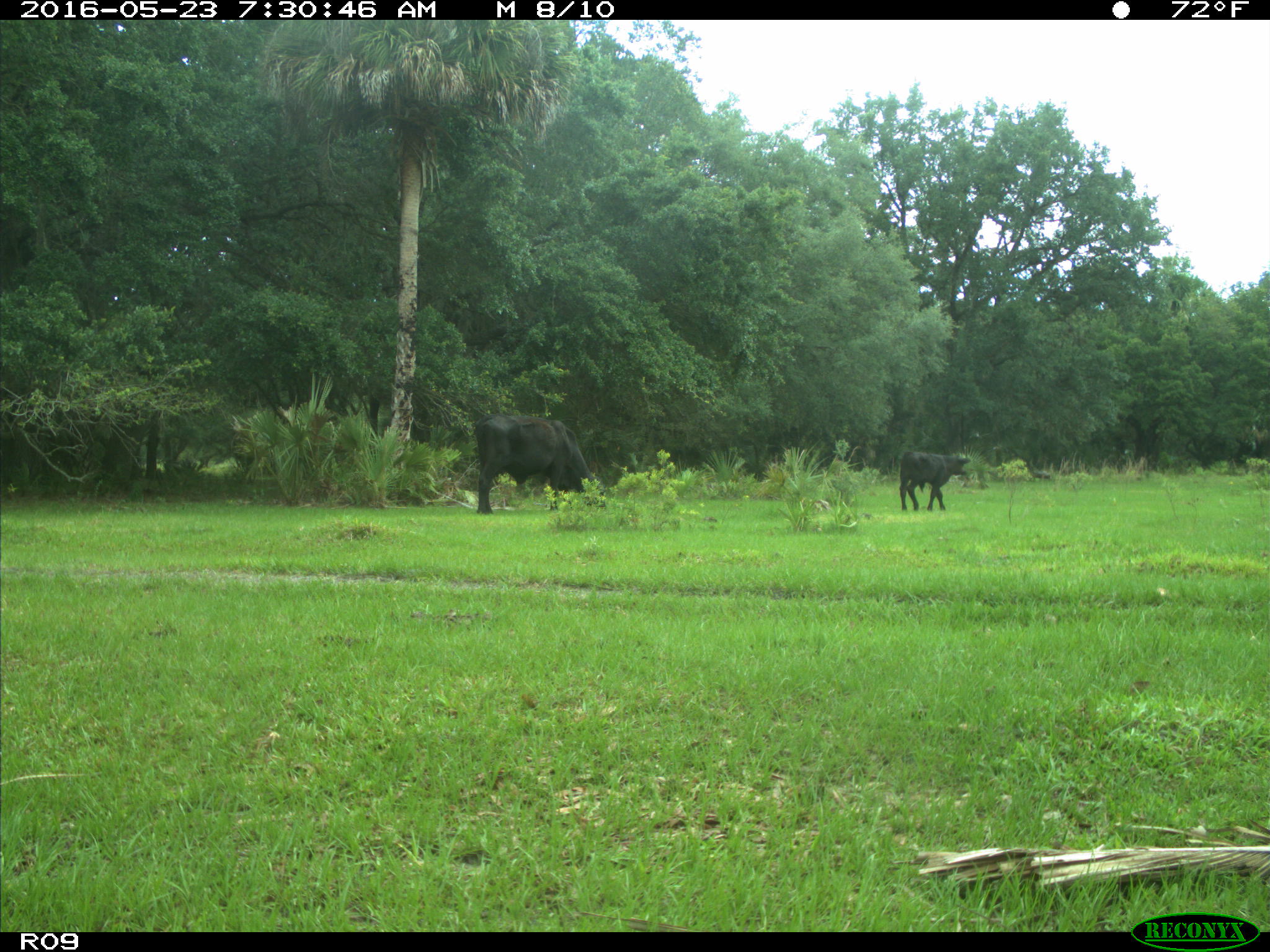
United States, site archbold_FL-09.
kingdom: Animalia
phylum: Chordata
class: Mammalia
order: Artiodactyla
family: Bovidae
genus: Bos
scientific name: Bos taurus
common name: domestic cow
Bos taurus (domestic cow).